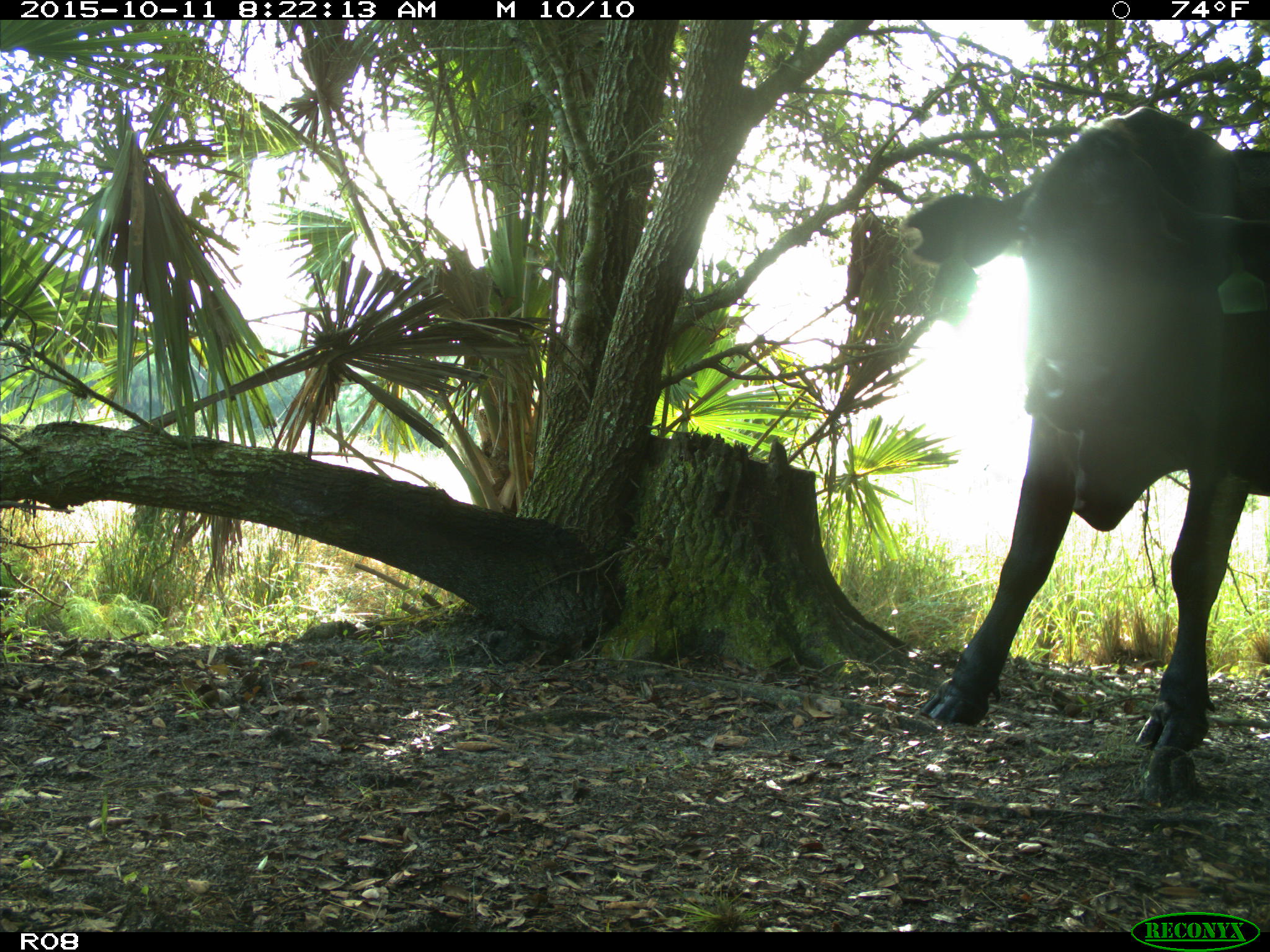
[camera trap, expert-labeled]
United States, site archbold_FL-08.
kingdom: Animalia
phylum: Chordata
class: Mammalia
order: Artiodactyla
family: Bovidae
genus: Bos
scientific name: Bos taurus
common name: domestic cow